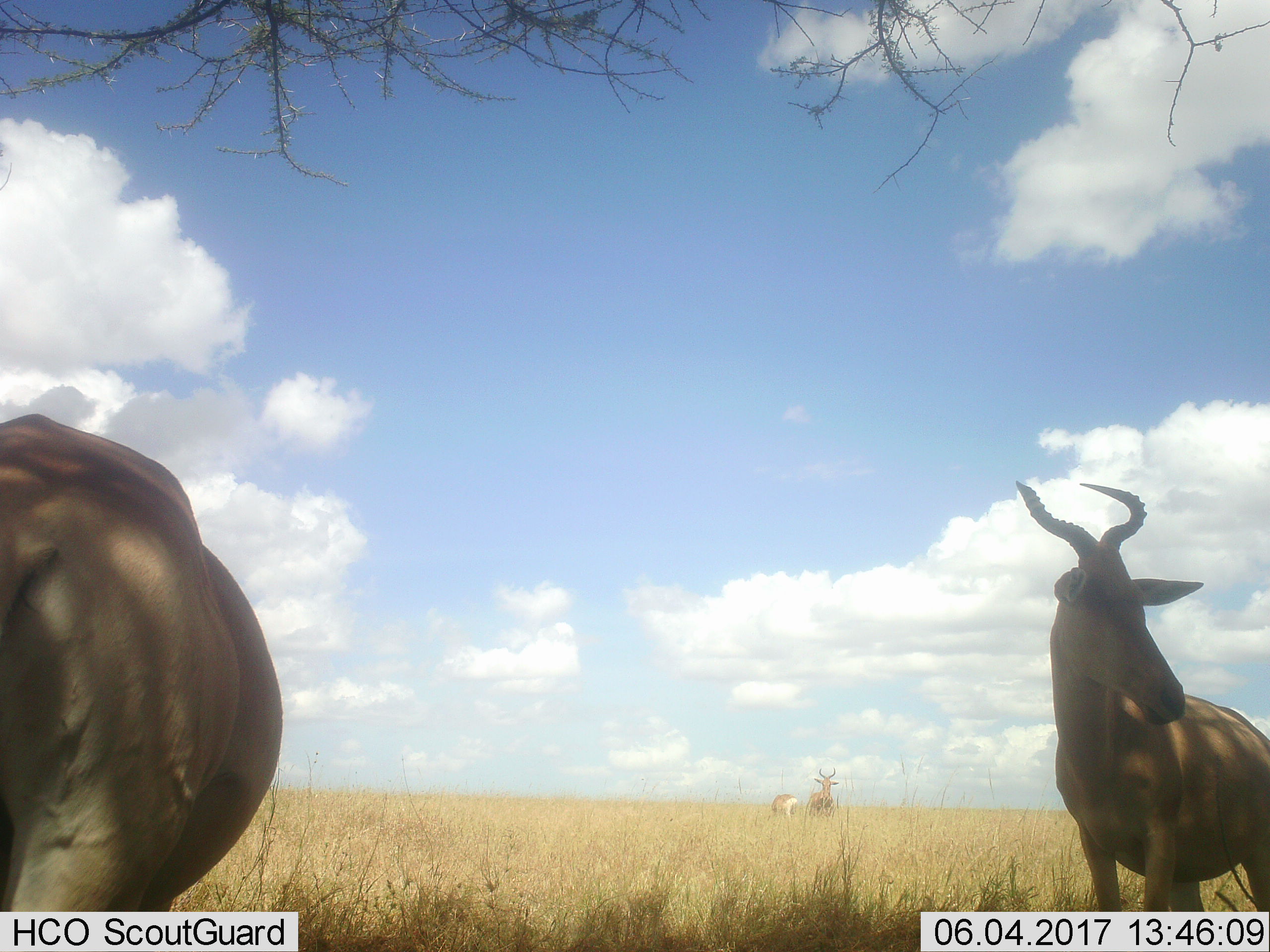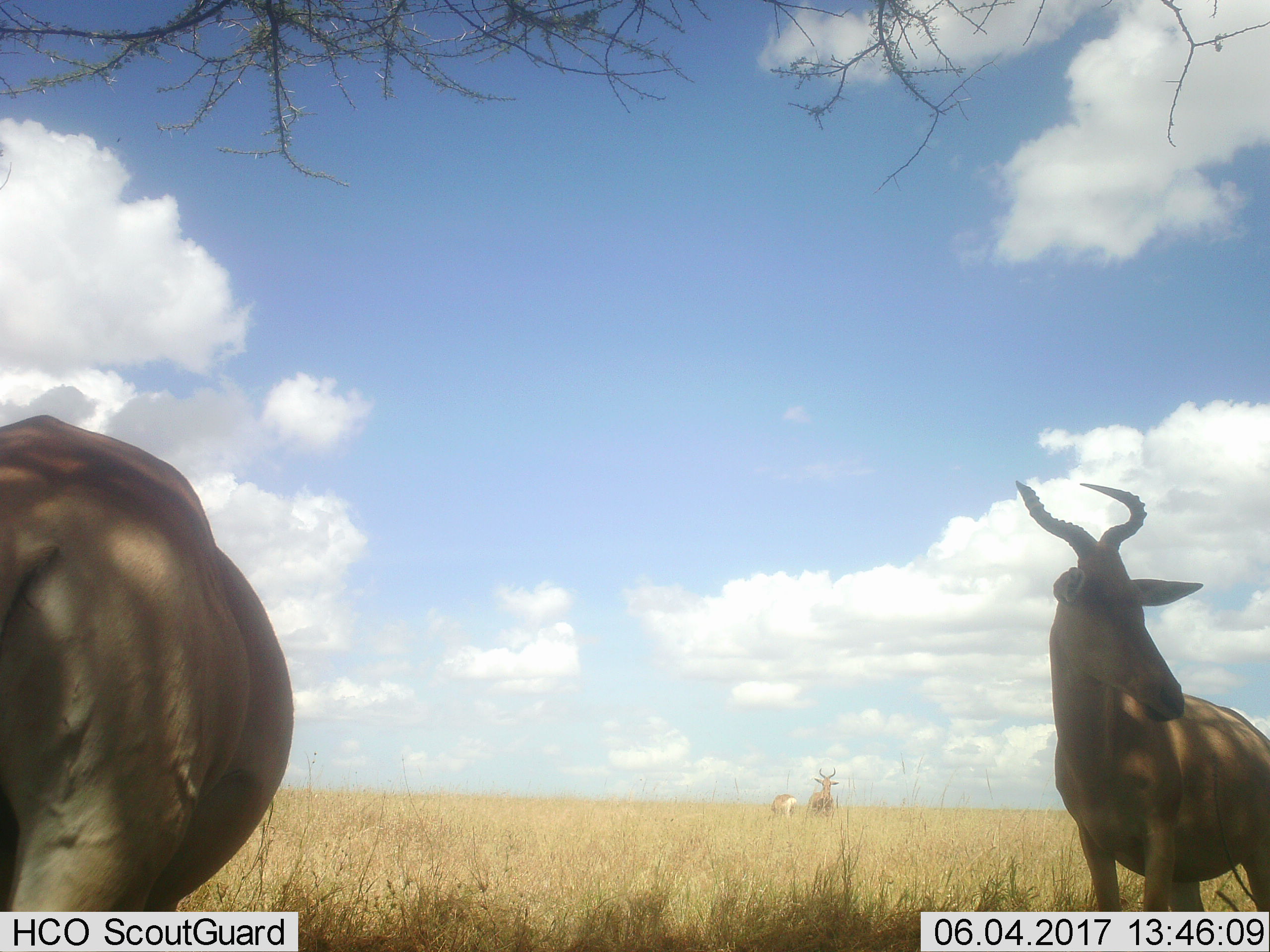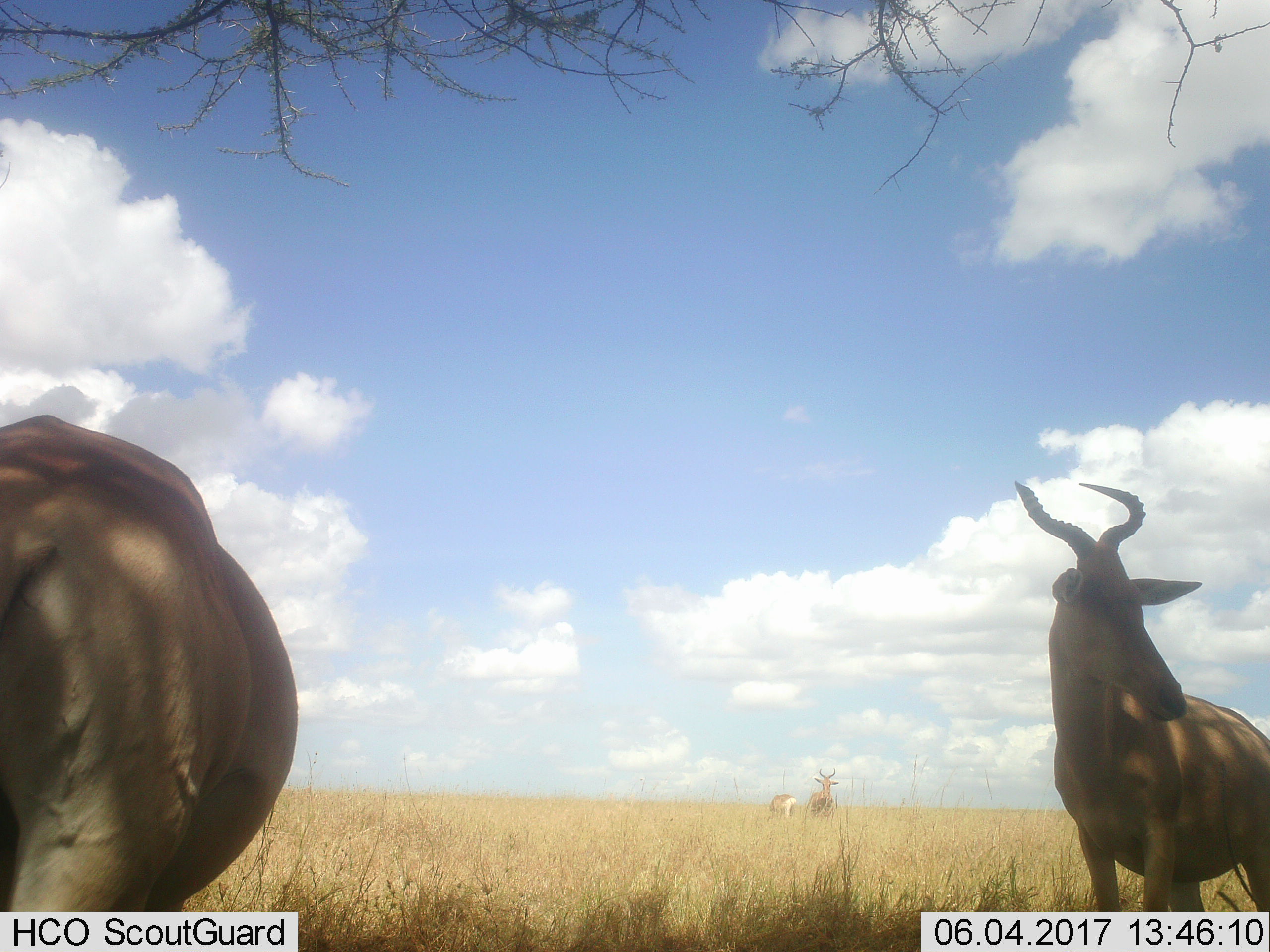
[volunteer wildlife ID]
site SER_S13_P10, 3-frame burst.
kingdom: Animalia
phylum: Chordata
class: Mammalia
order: Artiodactyla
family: Bovidae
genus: Alcelaphus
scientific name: Alcelaphus buselaphus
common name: hartebeest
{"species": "hartebeest (Alcelaphus buselaphus)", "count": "4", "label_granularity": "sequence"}